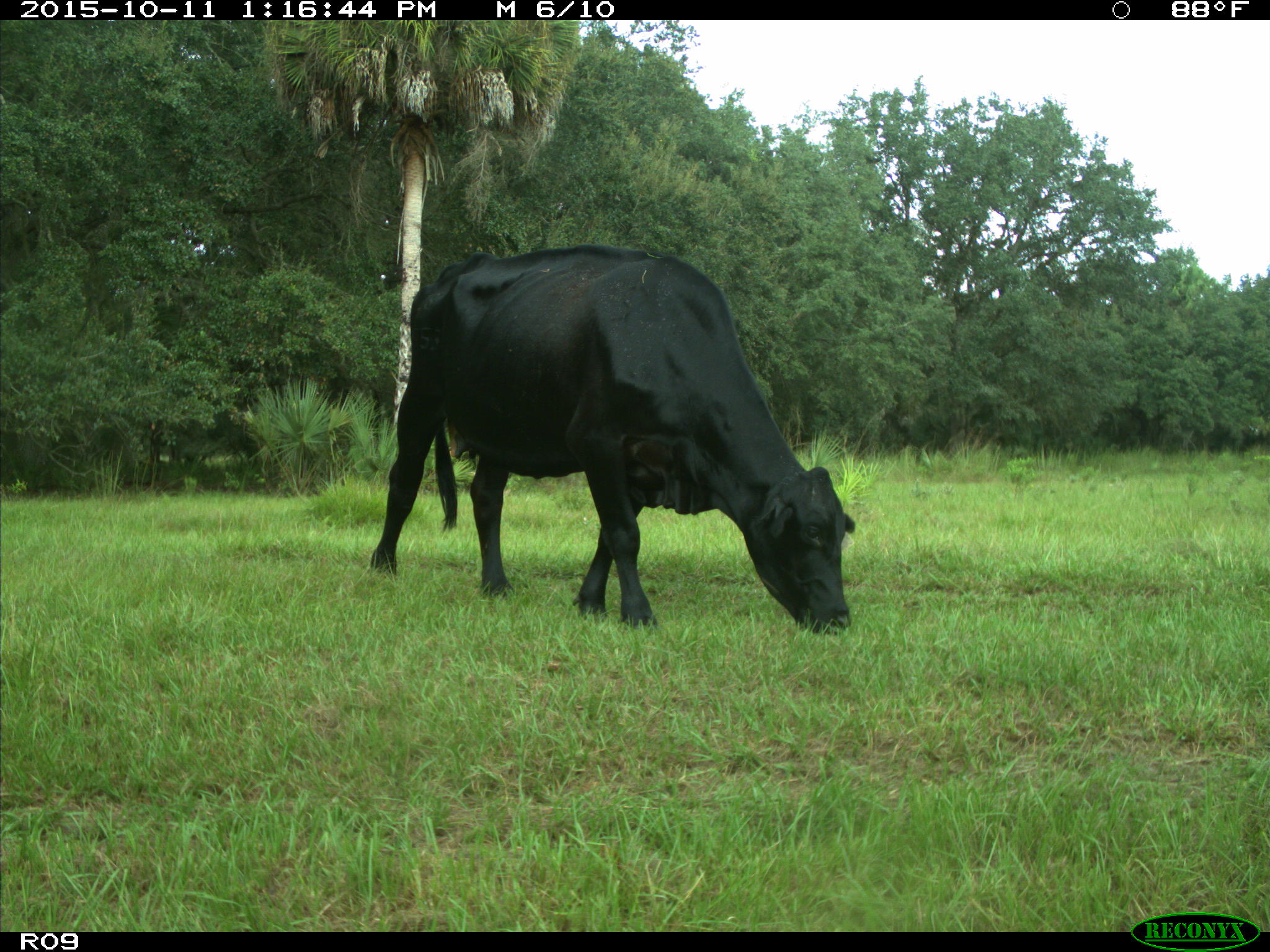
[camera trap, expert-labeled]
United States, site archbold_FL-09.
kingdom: Animalia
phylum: Chordata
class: Mammalia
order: Artiodactyla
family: Bovidae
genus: Bos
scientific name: Bos taurus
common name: domestic cow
Bos taurus (domestic cow).